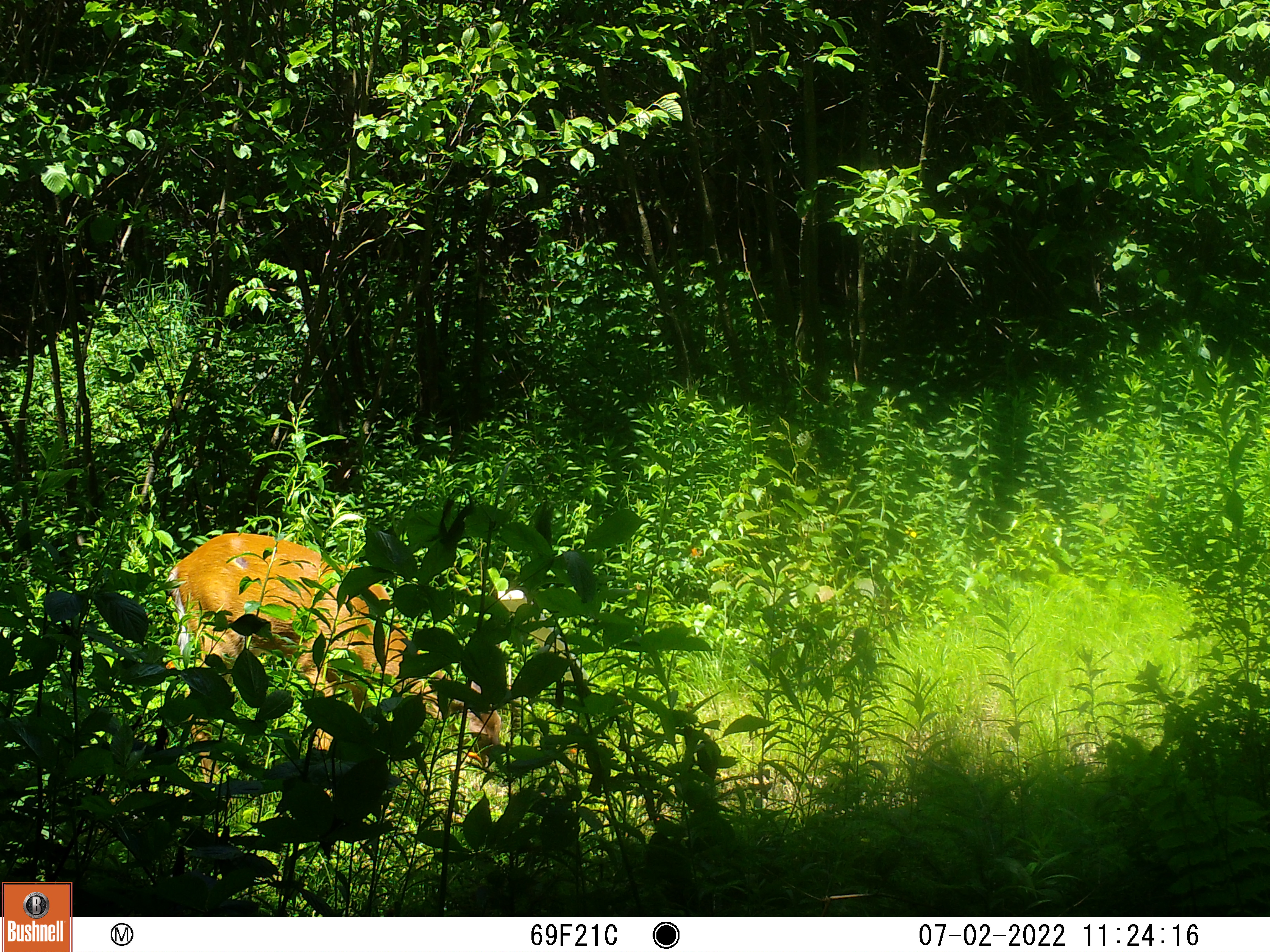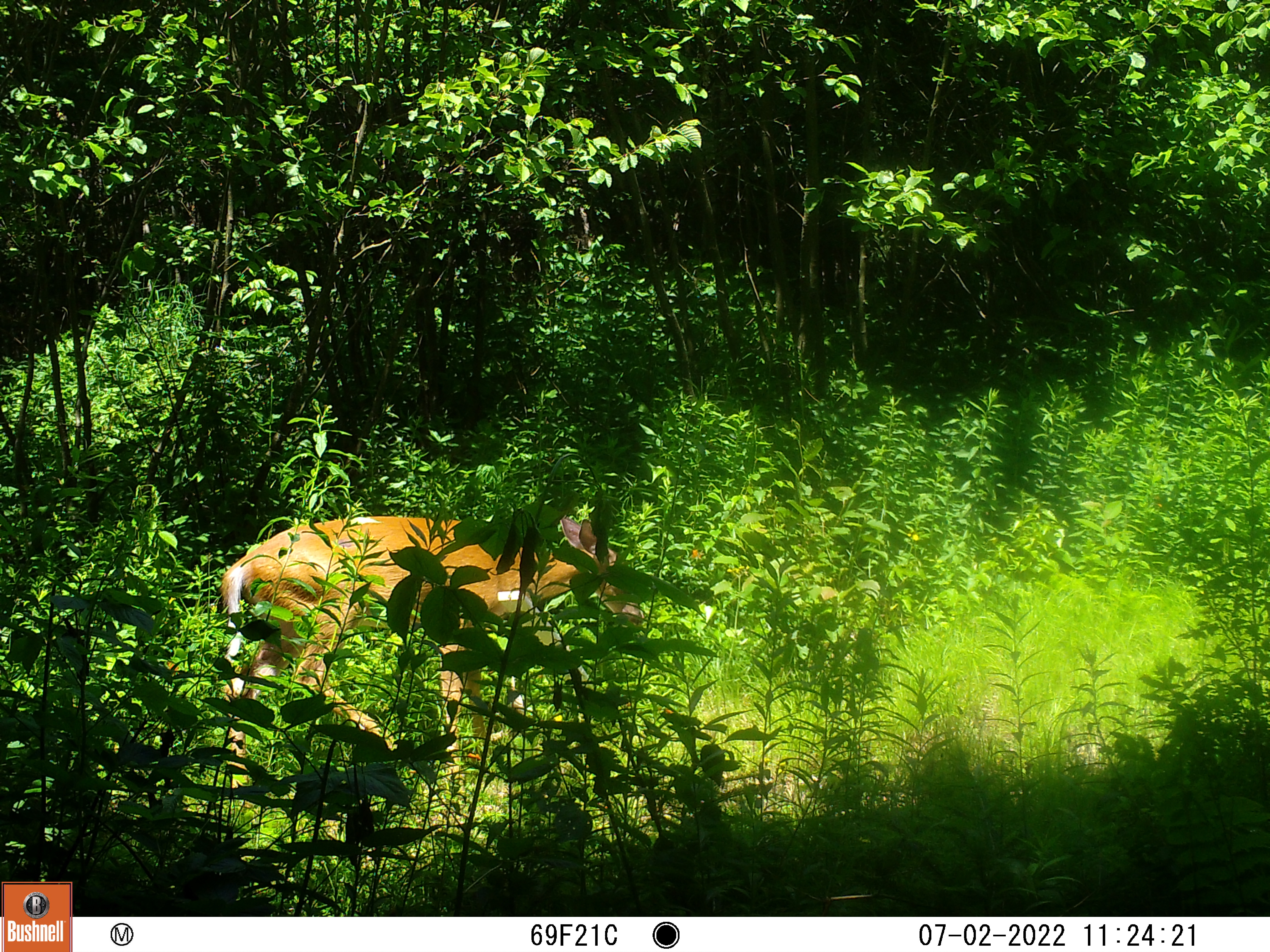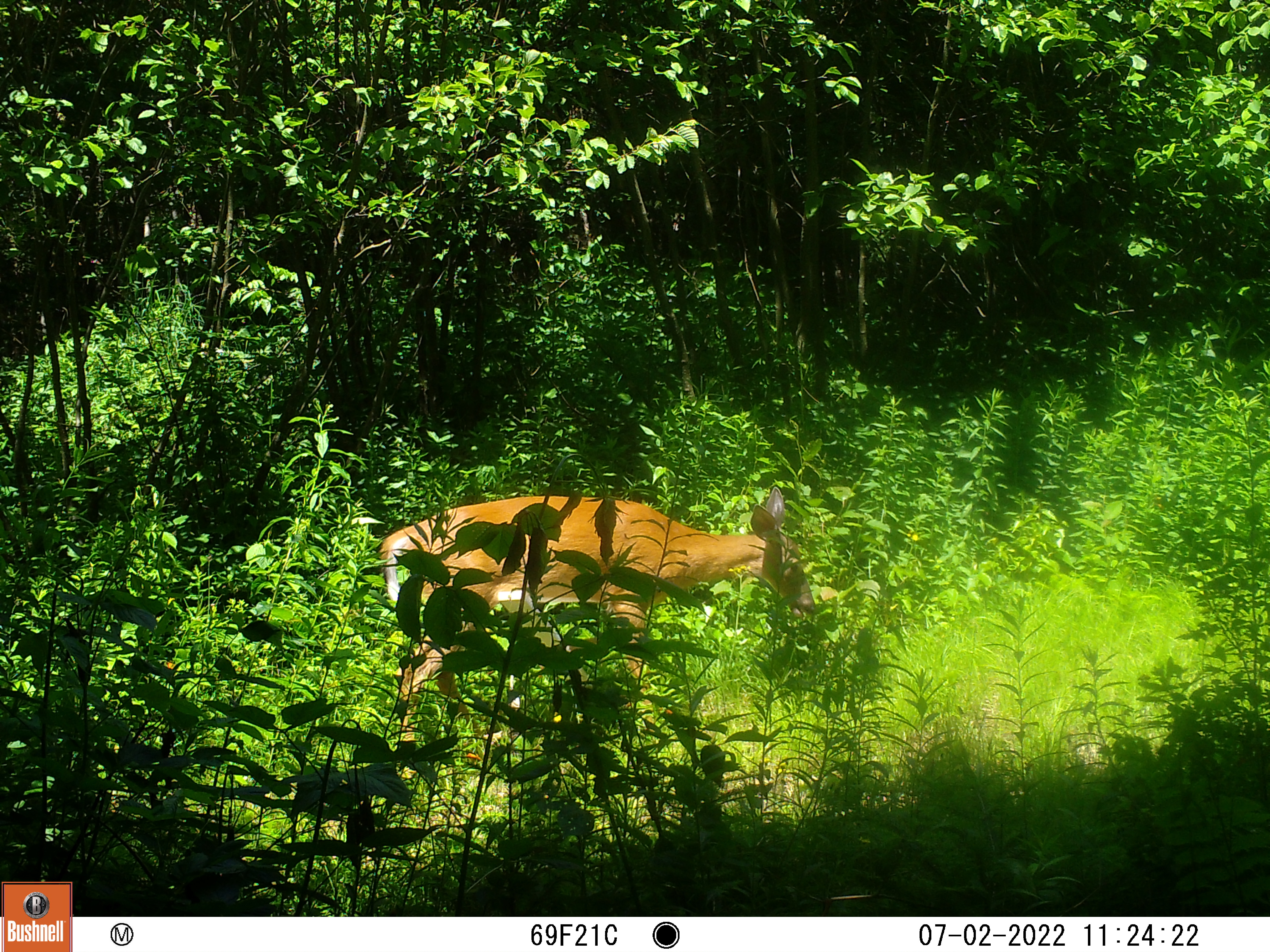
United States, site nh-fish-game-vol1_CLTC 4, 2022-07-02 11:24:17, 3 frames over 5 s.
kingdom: Animalia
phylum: Chordata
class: Mammalia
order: Artiodactyla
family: Cervidae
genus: Odocoileus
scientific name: Odocoileus virginianus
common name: white-tailed deer